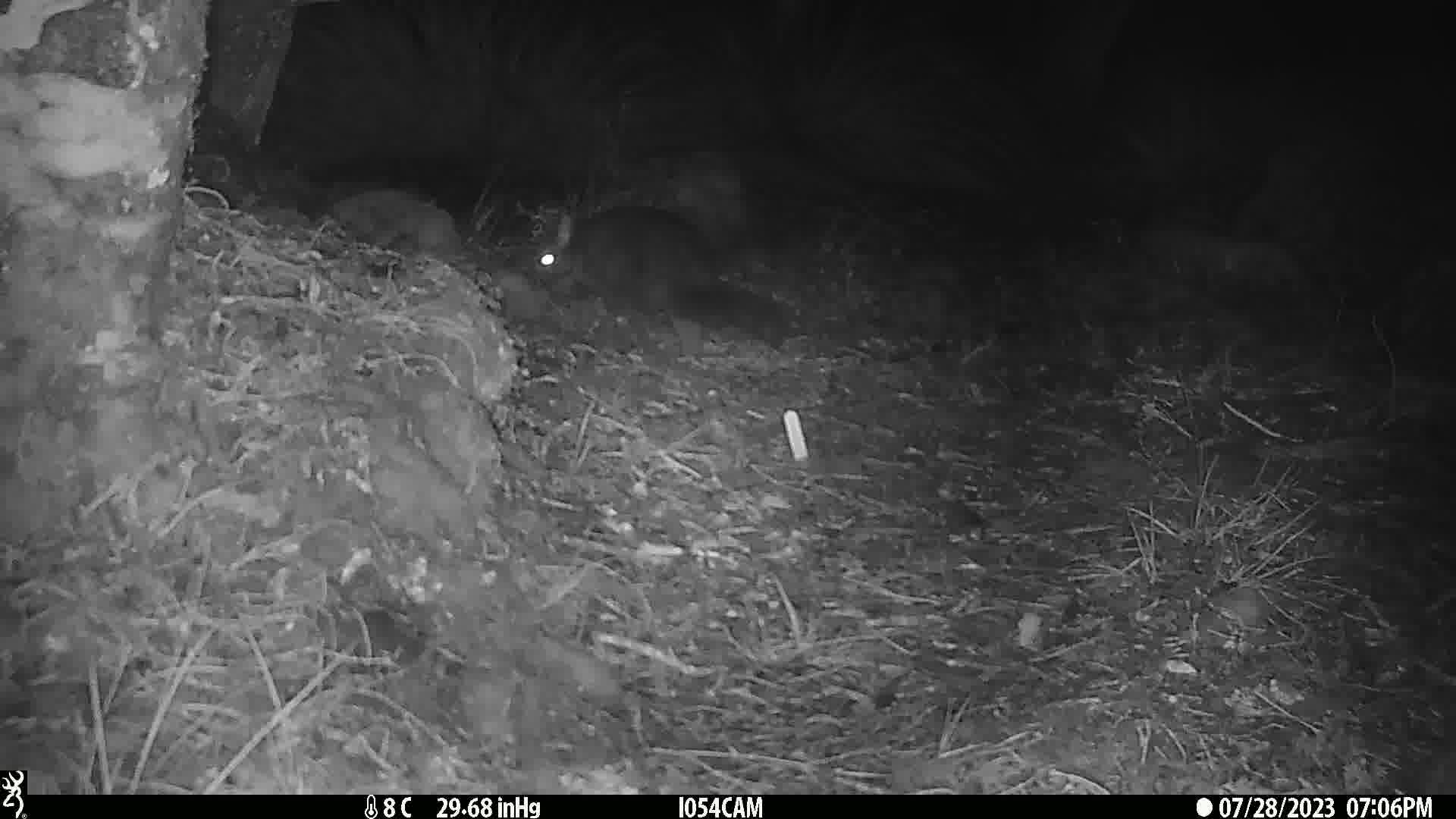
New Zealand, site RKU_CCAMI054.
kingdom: Animalia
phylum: Chordata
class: Mammalia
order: Diprotodontia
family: Phalangeridae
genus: Trichosurus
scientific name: Trichosurus vulpecula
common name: common brushtail possum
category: possum